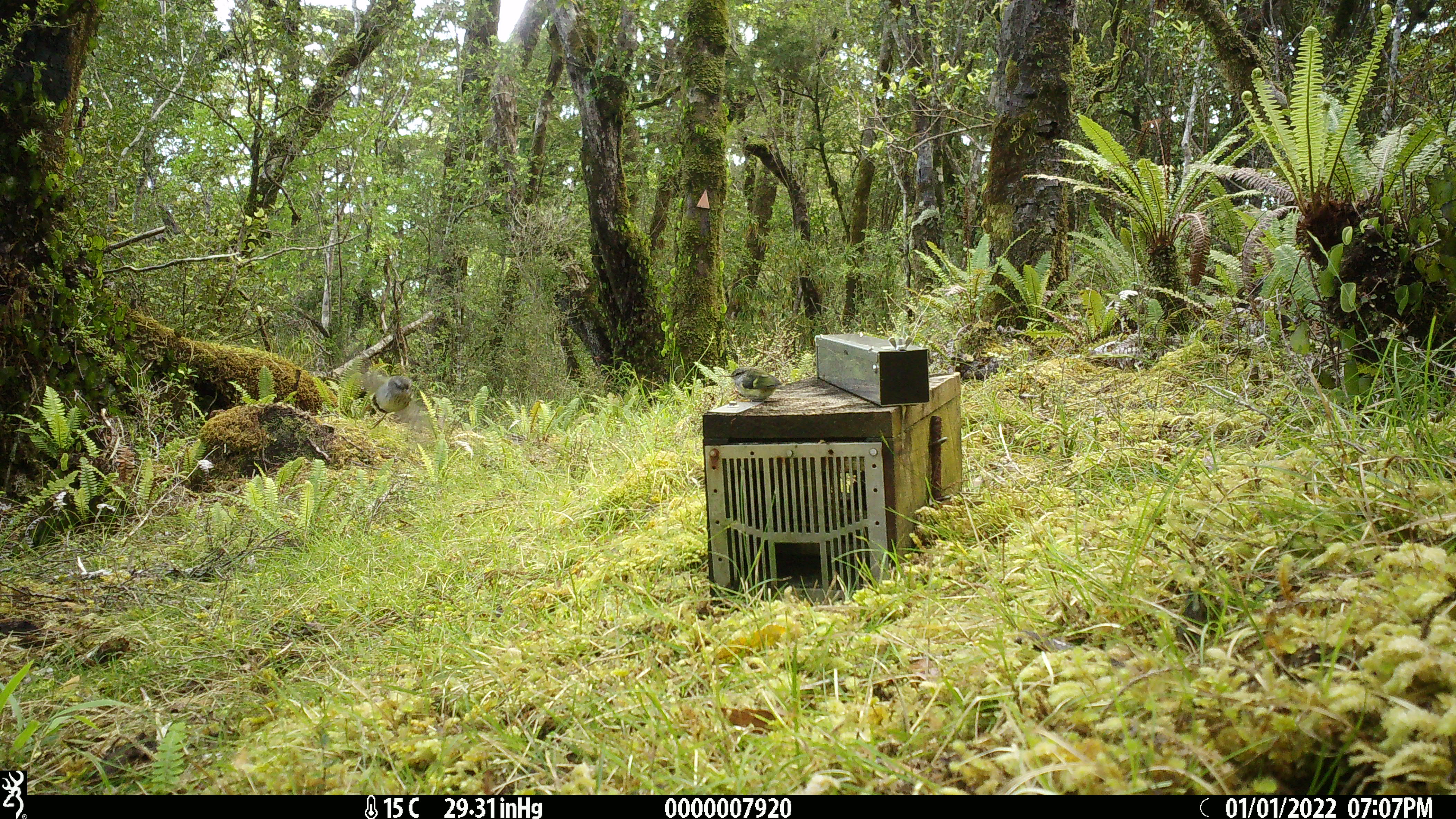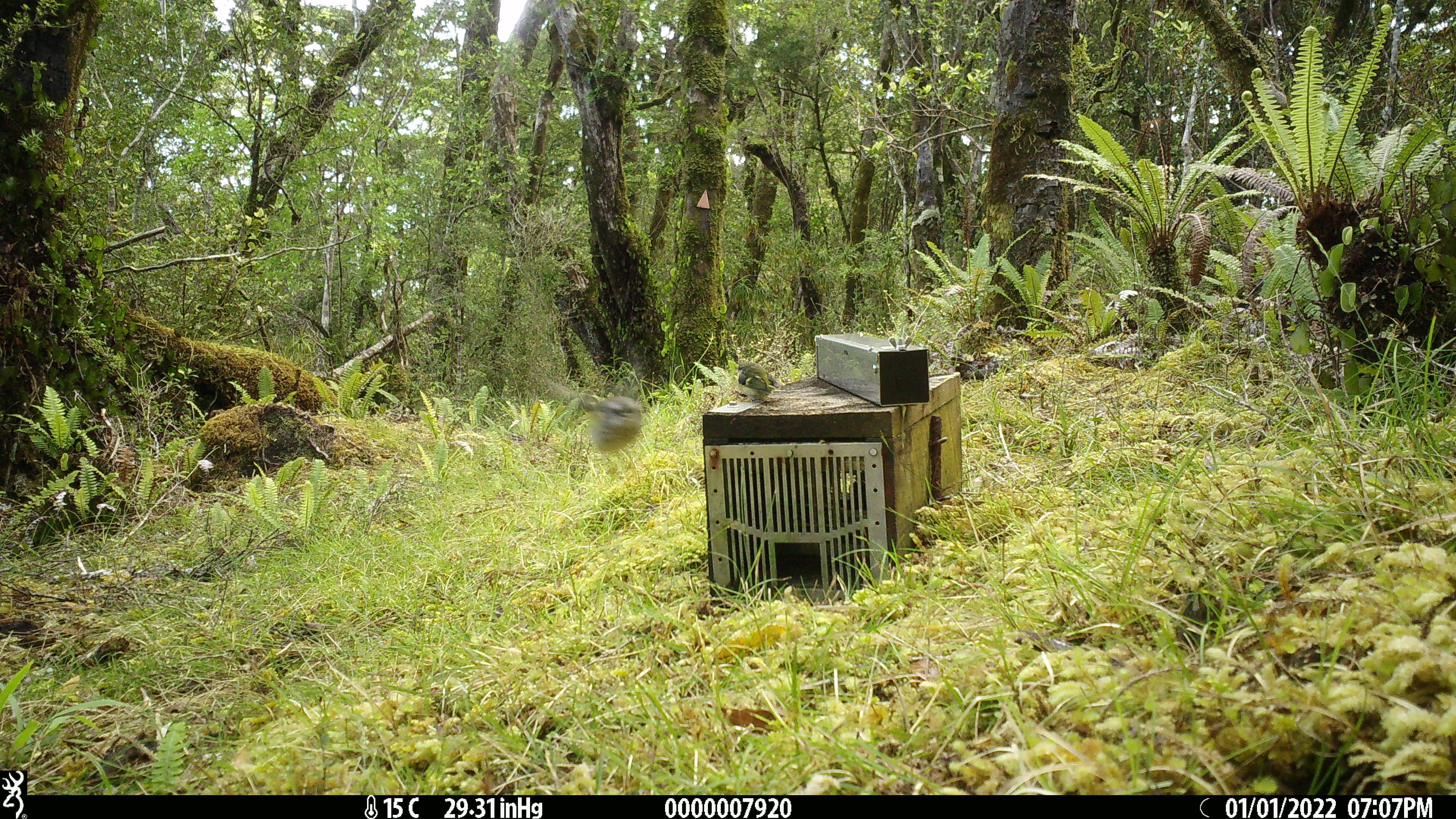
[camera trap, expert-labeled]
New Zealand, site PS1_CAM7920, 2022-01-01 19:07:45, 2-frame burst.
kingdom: Animalia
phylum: Chordata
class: Aves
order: Passeriformes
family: Acanthisittidae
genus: Acanthisitta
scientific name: Acanthisitta chloris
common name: rifleman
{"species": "rifleman (Acanthisitta chloris)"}